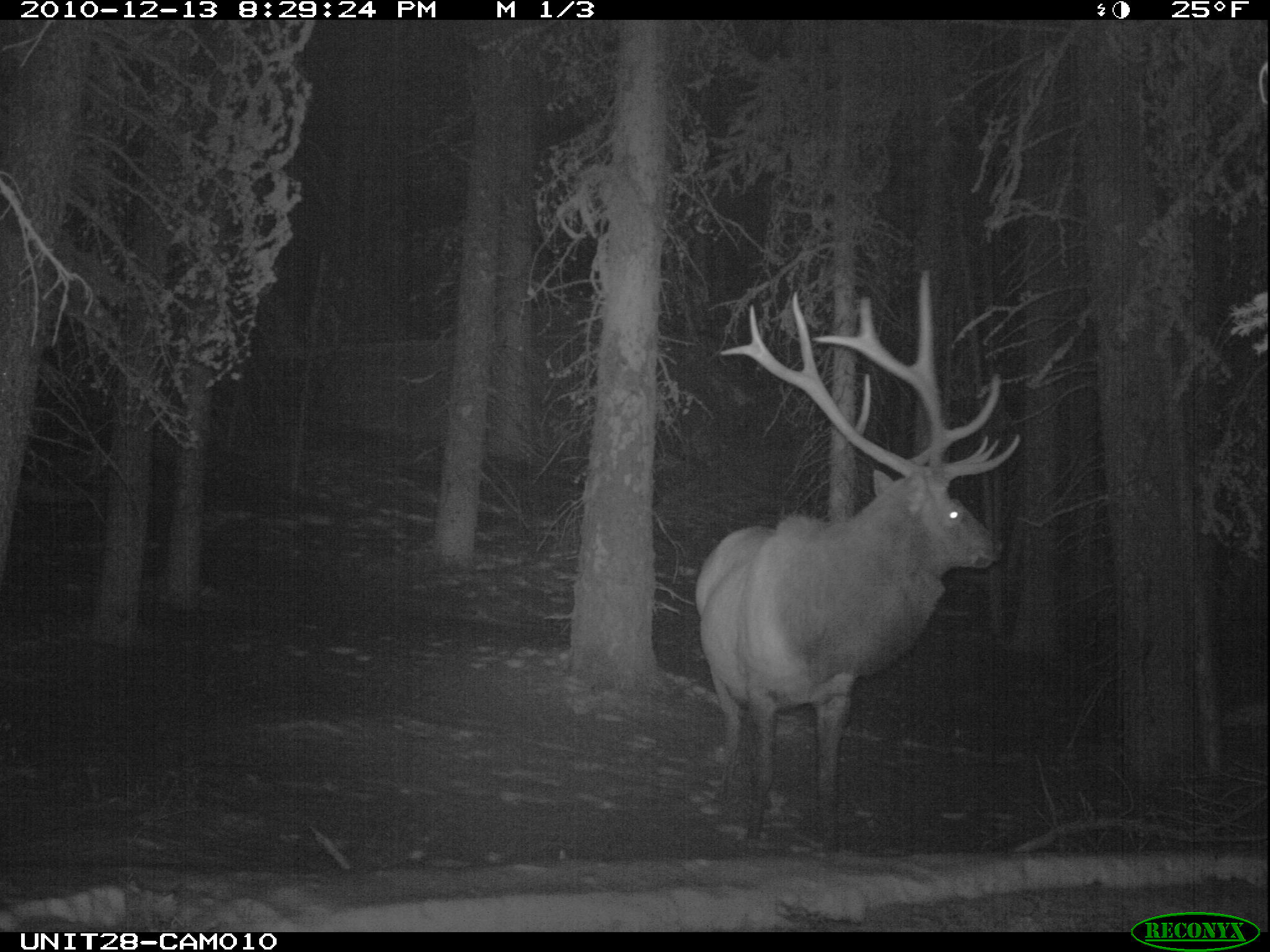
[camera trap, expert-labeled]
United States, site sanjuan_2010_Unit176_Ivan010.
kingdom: Animalia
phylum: Chordata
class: Mammalia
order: Artiodactyla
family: Cervidae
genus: Cervus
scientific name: Cervus elaphus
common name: red deer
Cervus elaphus (red deer).